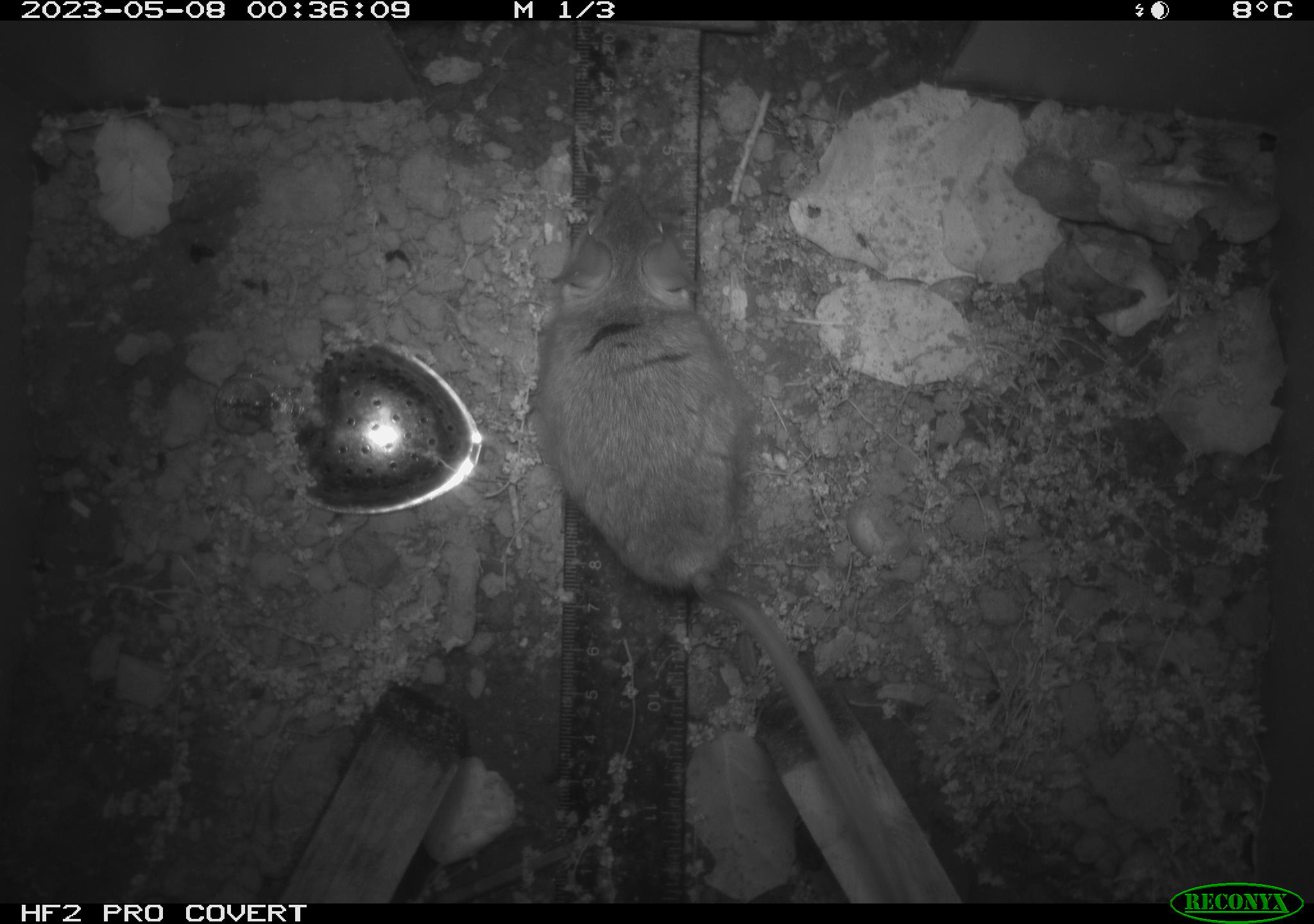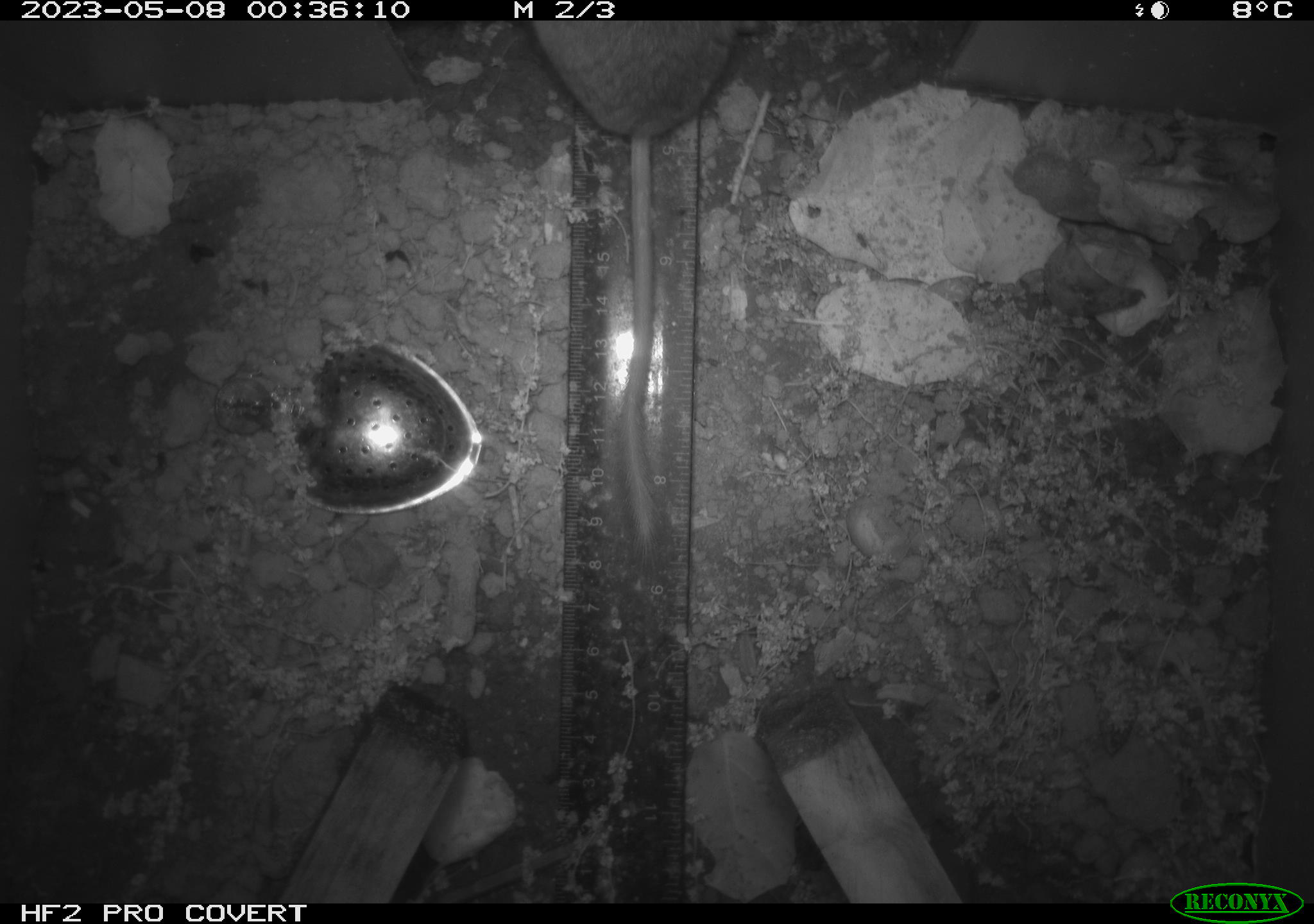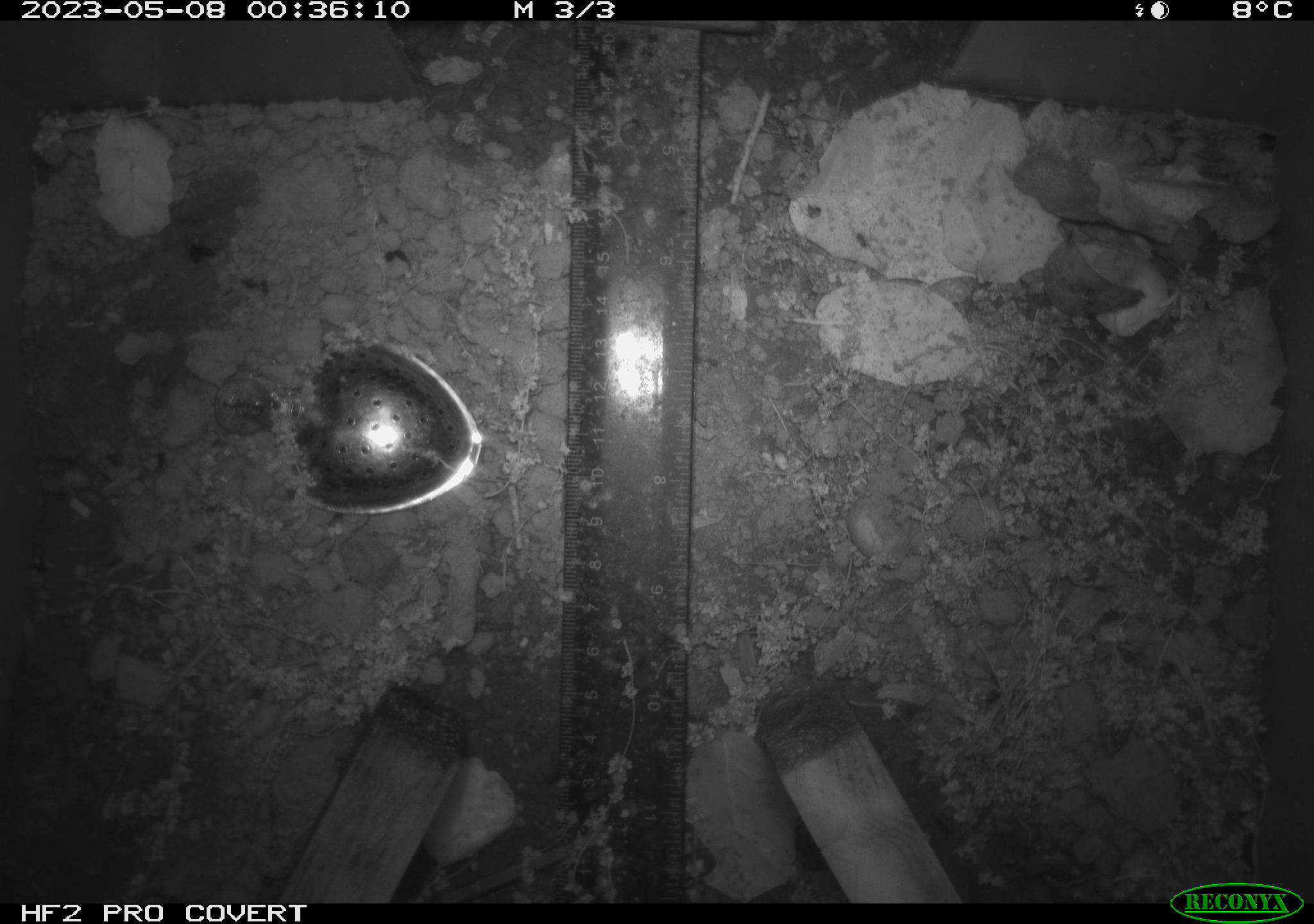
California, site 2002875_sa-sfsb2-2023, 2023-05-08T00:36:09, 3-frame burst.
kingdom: Animalia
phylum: Chordata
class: Mammalia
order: Rodentia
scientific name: Rodentia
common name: mouse species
Mouse species (Rodentia).